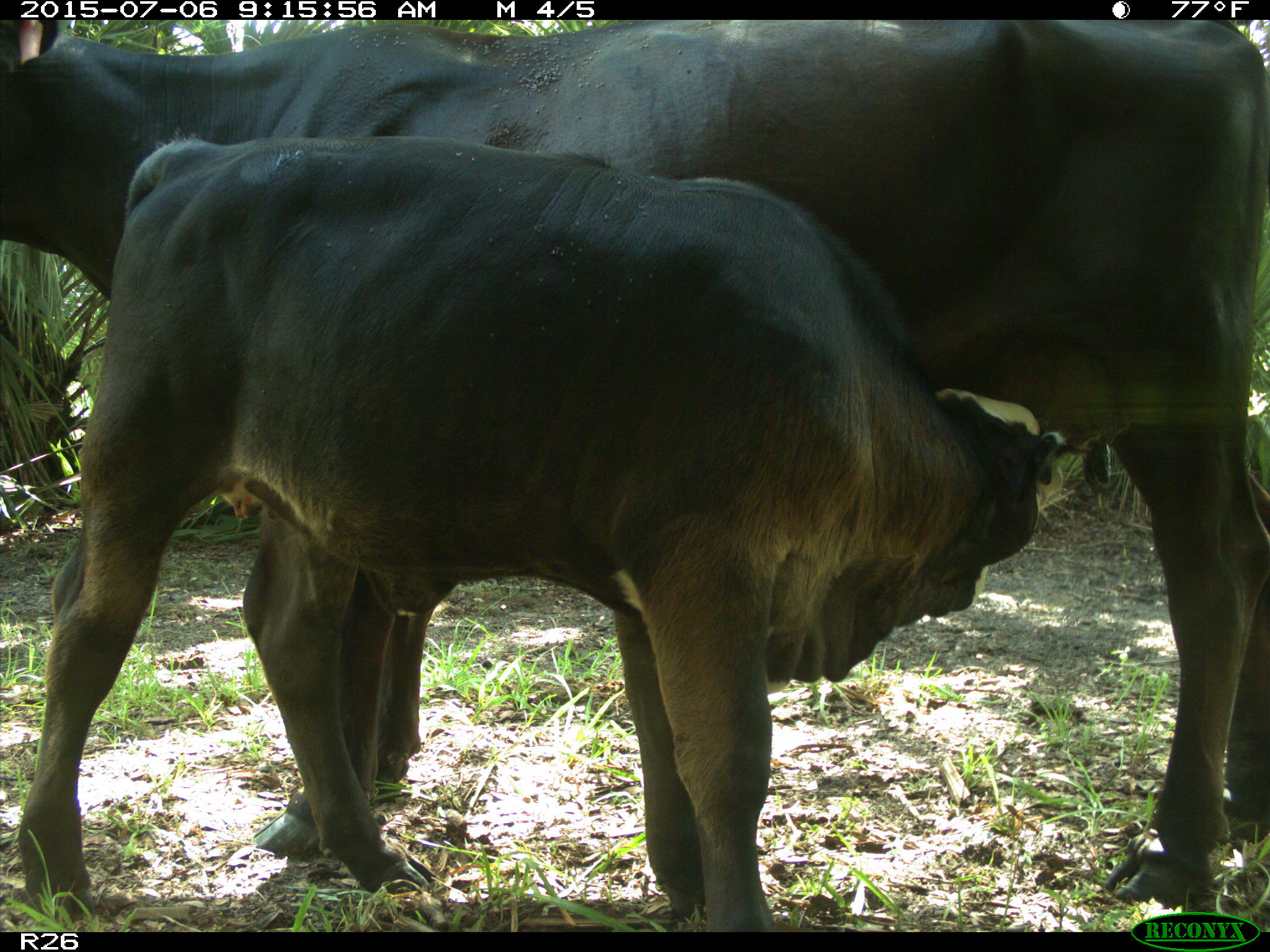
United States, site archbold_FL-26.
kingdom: Animalia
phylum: Chordata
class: Mammalia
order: Artiodactyla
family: Bovidae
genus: Bos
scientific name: Bos taurus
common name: domestic cow